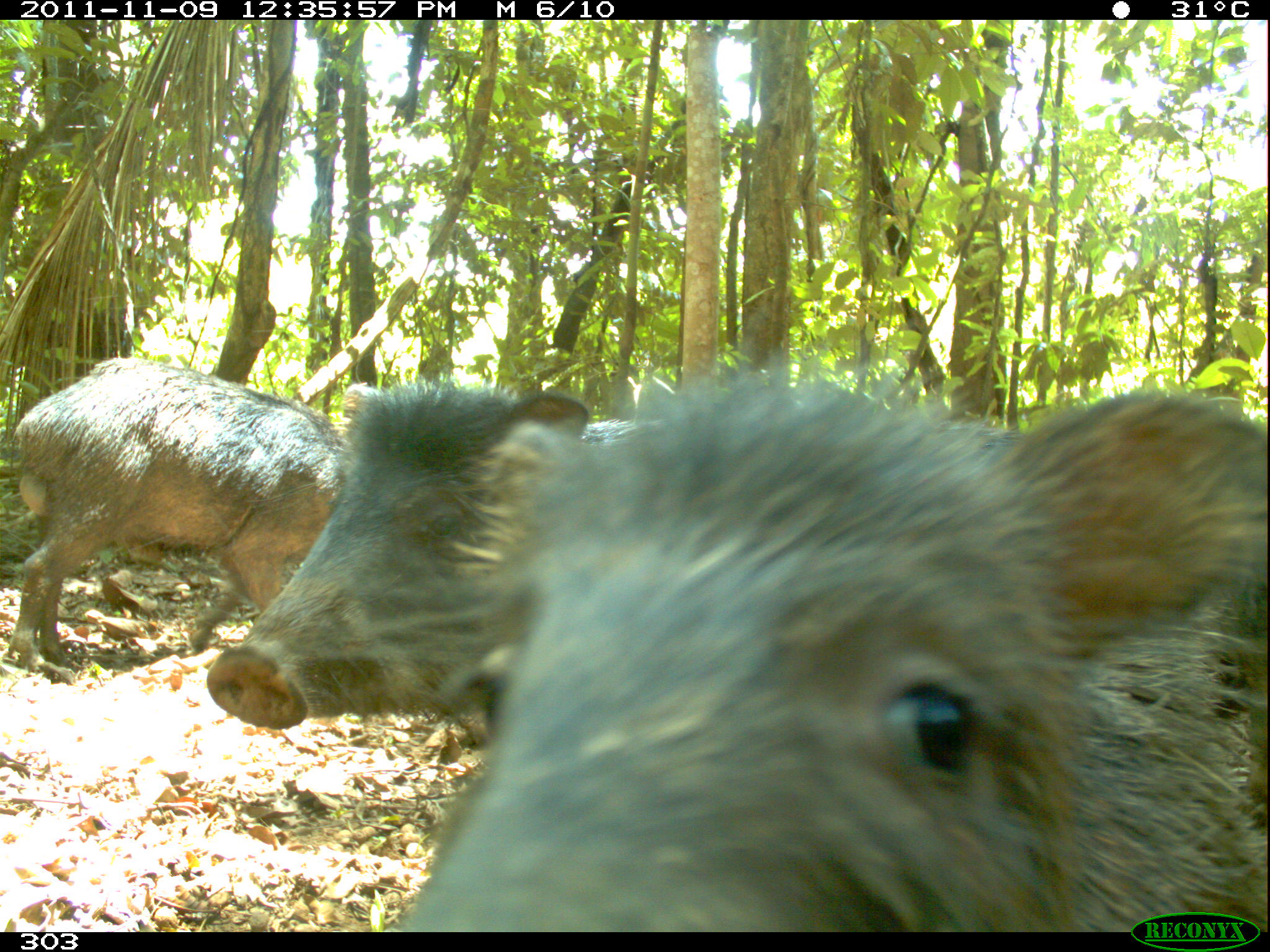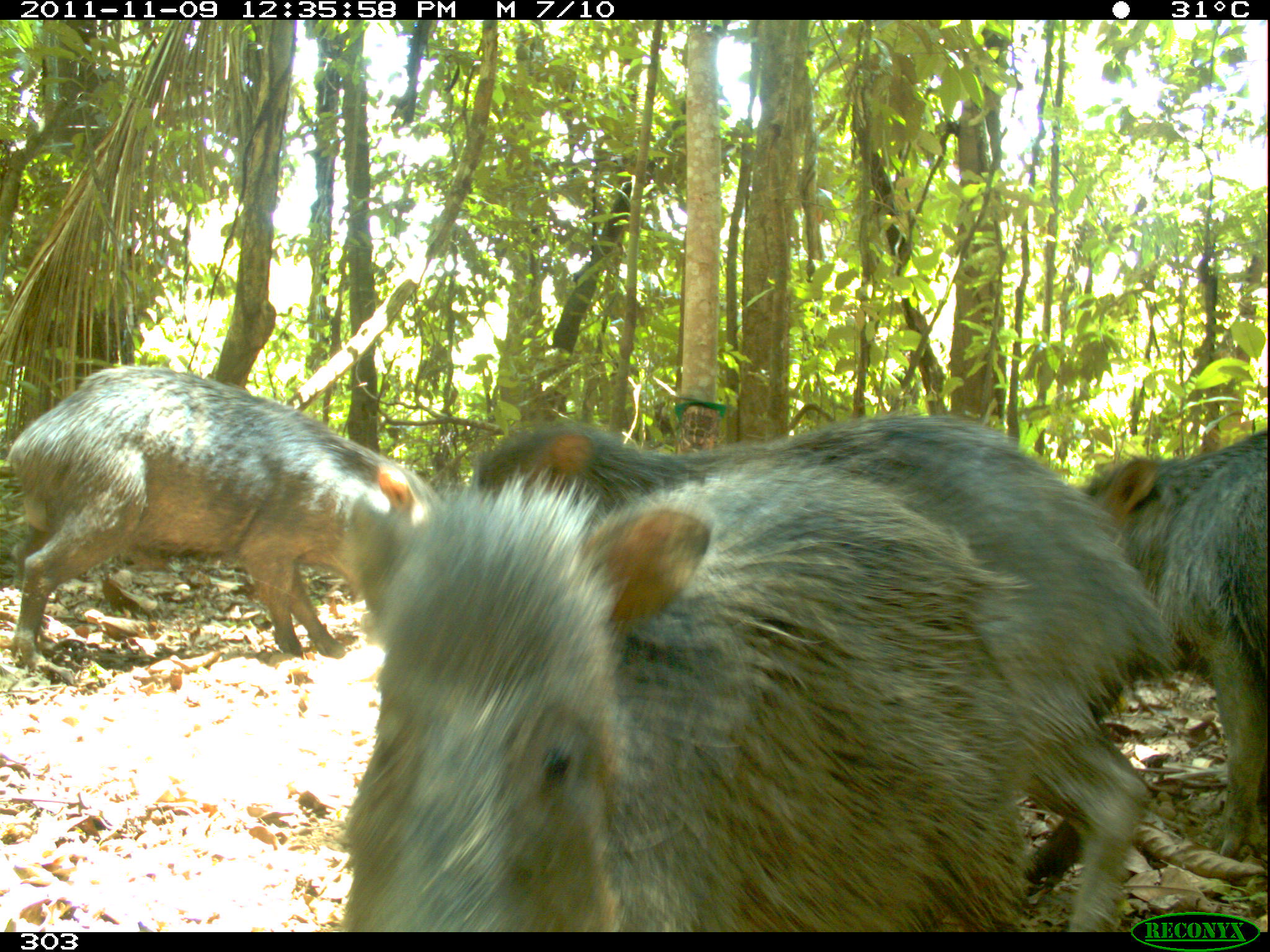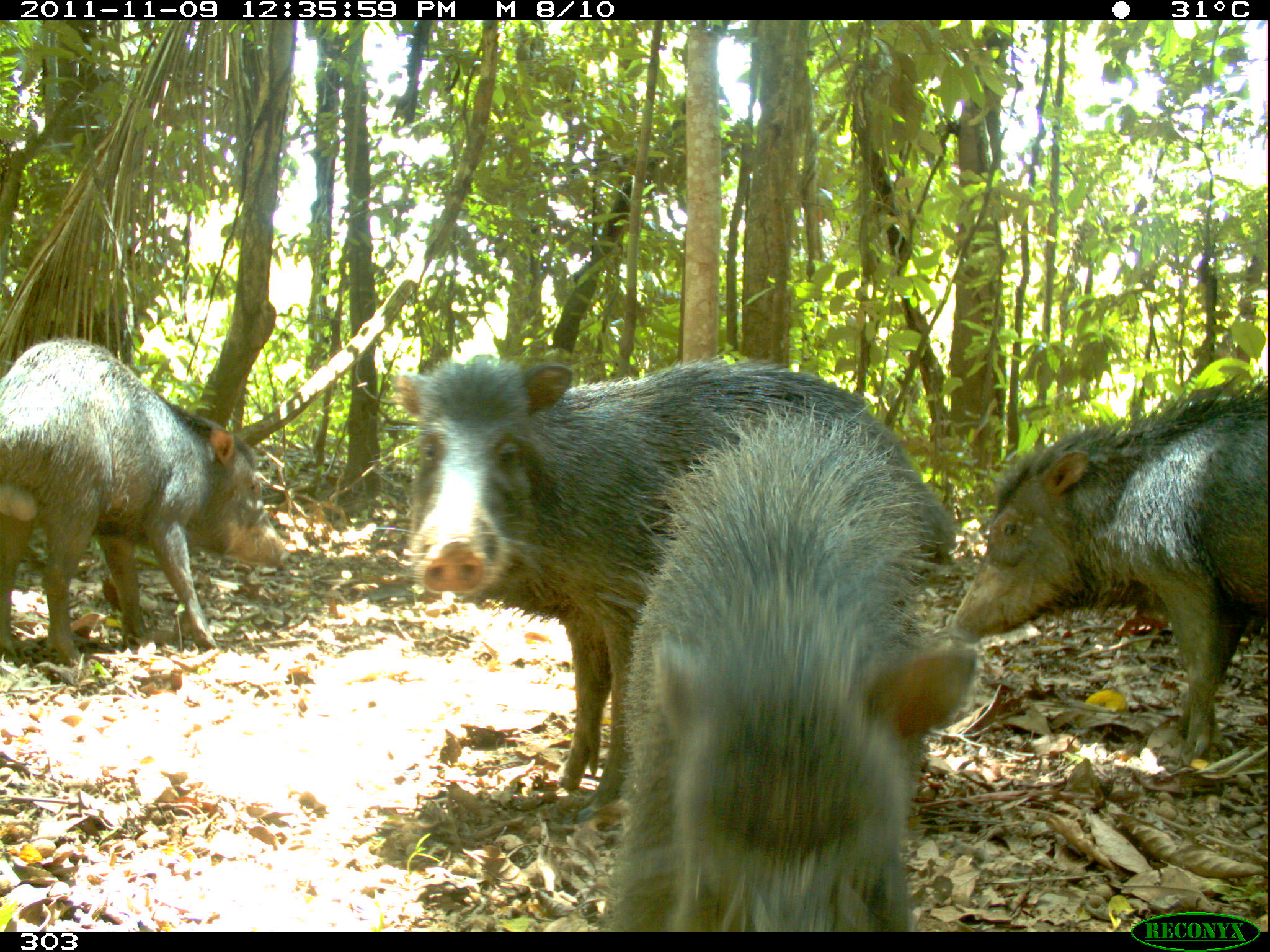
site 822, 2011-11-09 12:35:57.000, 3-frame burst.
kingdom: Animalia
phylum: Chordata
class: Mammalia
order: Artiodactyla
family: Tayassuidae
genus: Tayassu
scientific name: Tayassu pecari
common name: white-lipped peccary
Tayassu pecari (white-lipped peccary).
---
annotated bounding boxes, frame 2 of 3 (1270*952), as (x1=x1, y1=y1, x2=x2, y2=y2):
tayassu pecari: (x1=459, y1=413, x2=1168, y2=931); (x1=343, y1=460, x2=1035, y2=930); (x1=2, y1=365, x2=449, y2=673); (x1=1073, y1=418, x2=1266, y2=852)